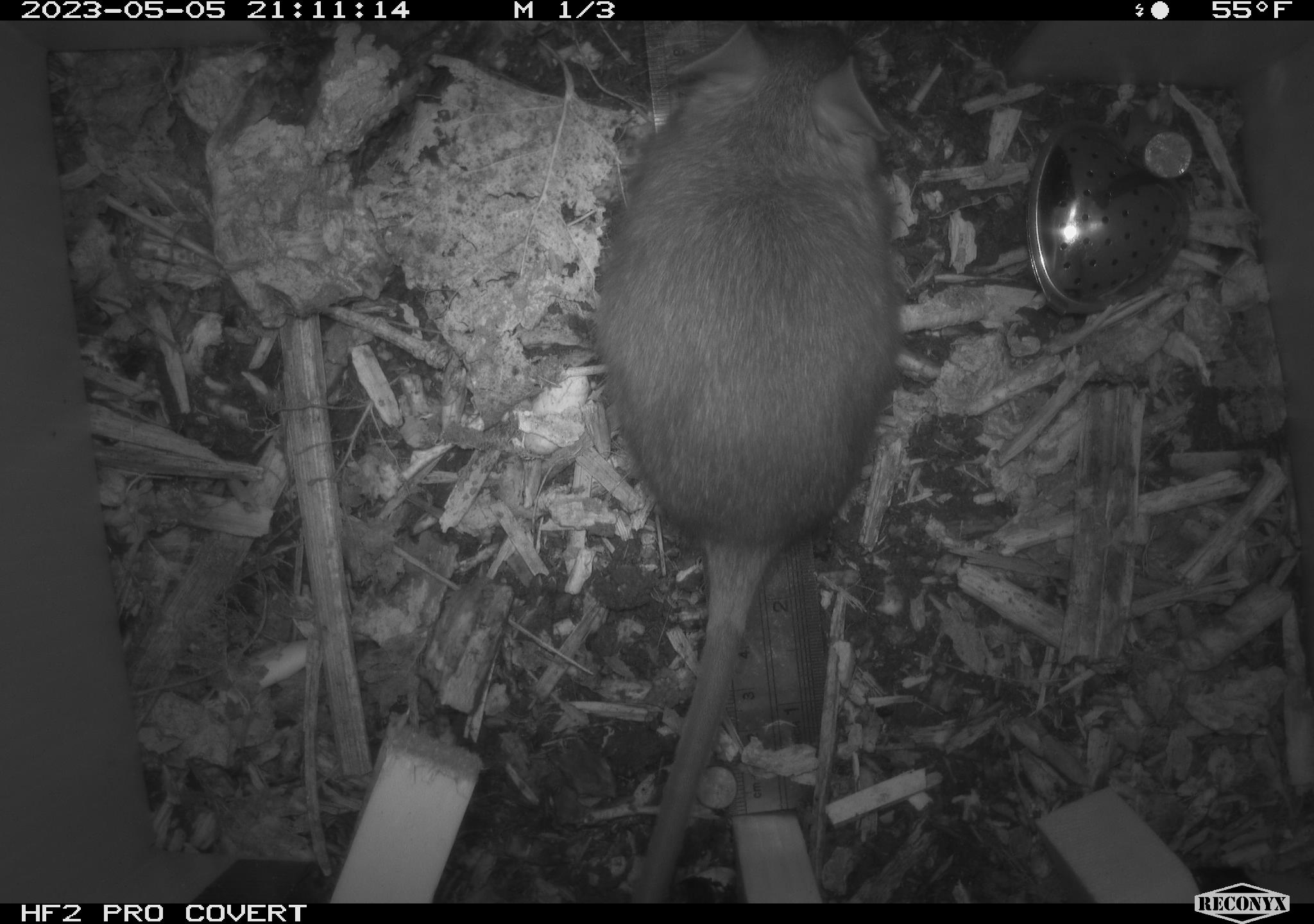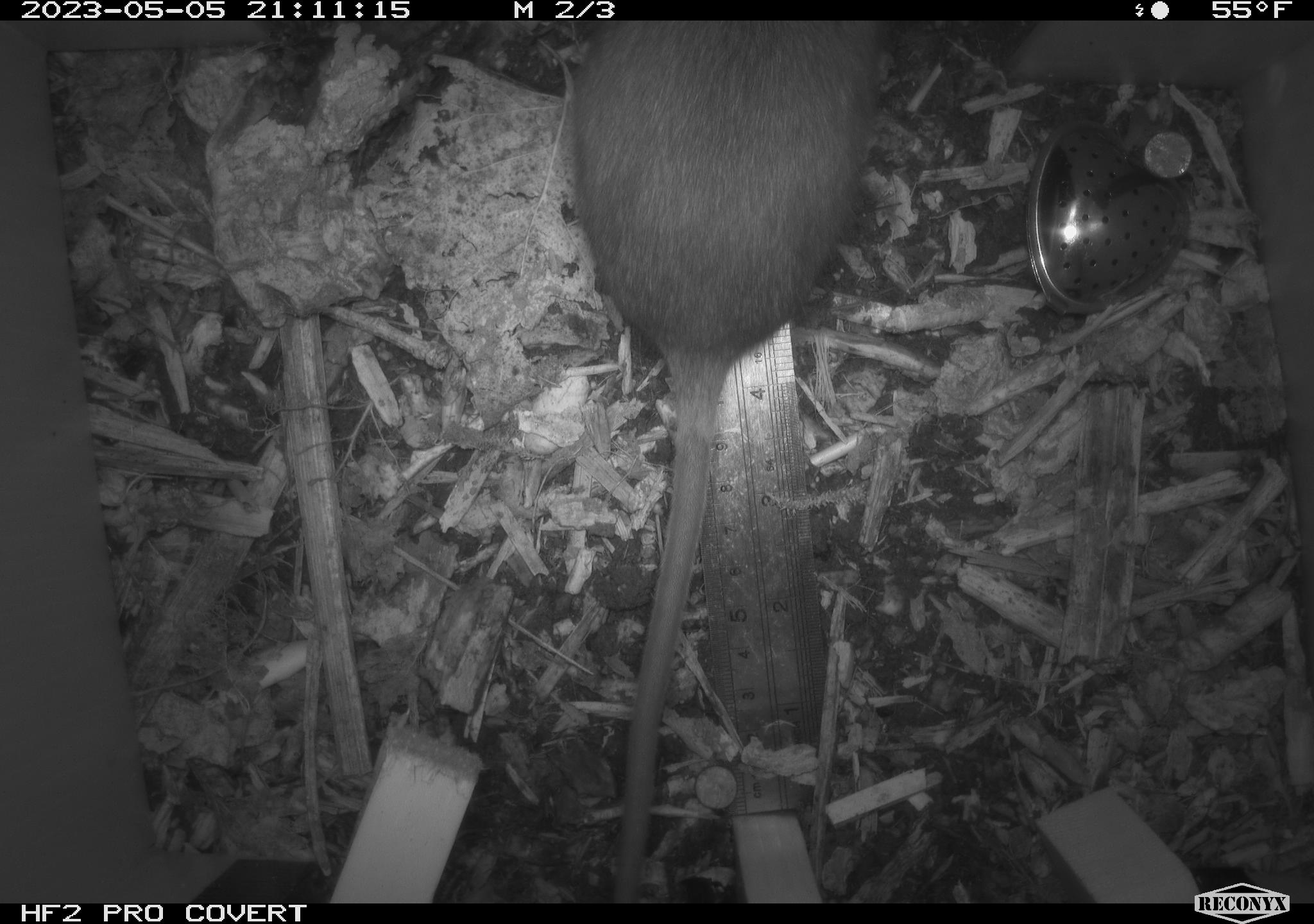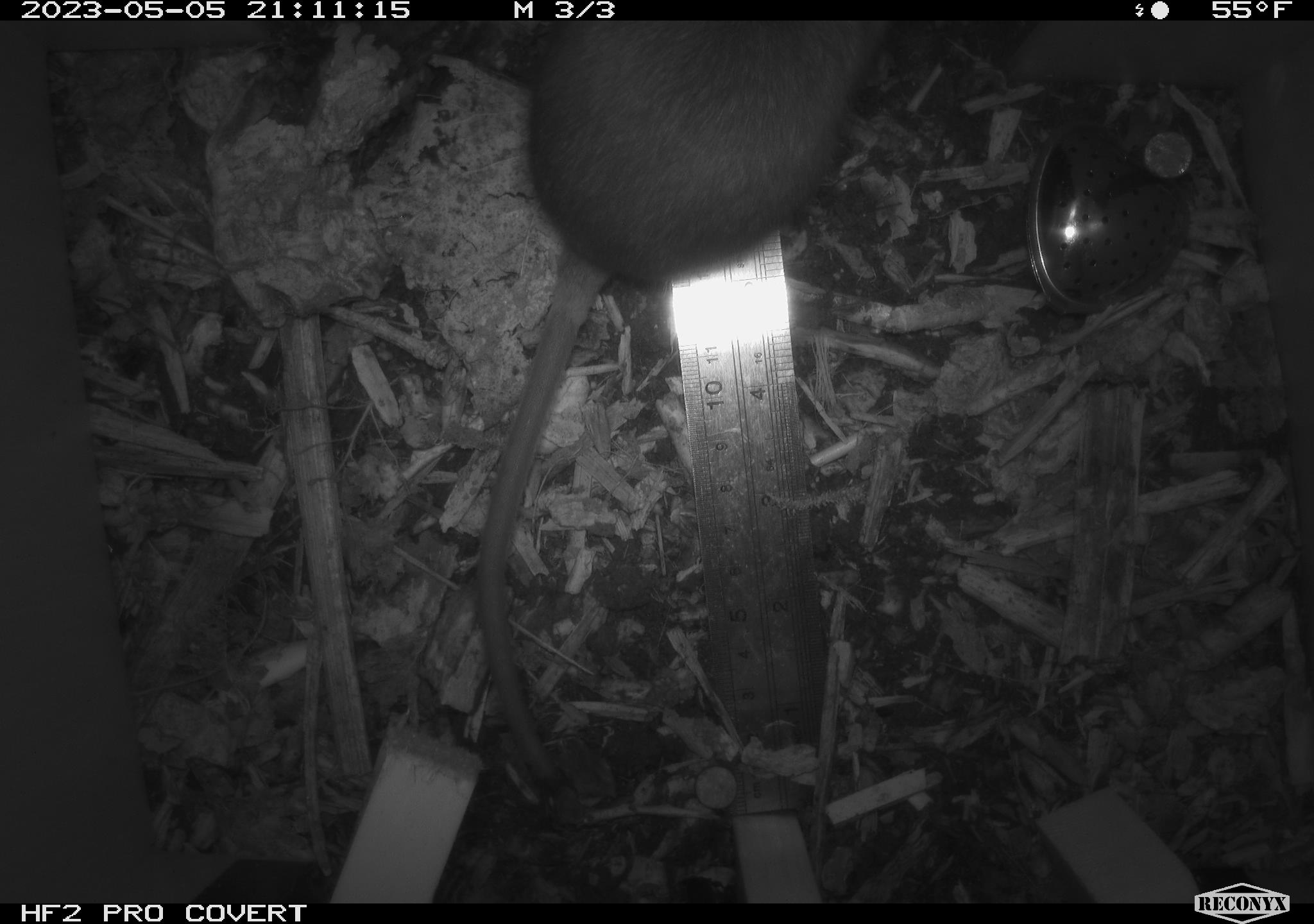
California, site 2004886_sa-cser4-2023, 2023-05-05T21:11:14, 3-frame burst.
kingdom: Animalia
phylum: Chordata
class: Mammalia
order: Rodentia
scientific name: Rodentia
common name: mouse species